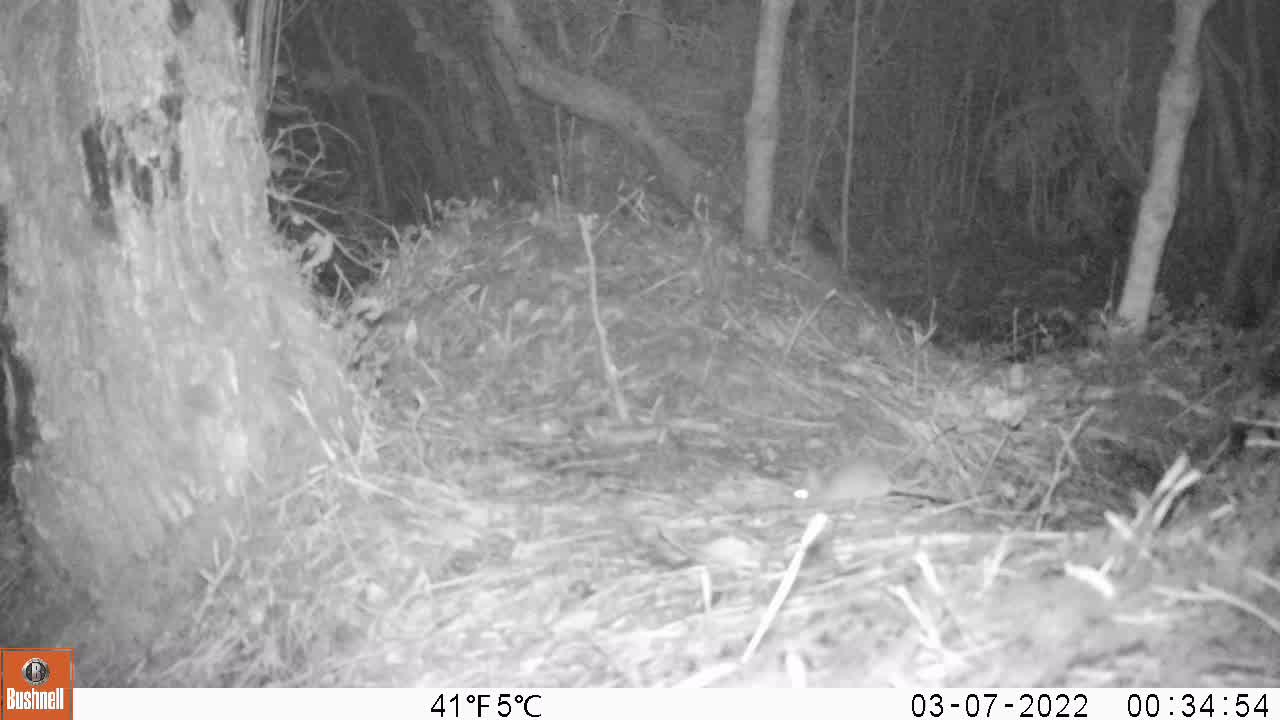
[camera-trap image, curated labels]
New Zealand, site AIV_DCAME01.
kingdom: Animalia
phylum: Chordata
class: Mammalia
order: Rodentia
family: Muridae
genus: Mus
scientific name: Mus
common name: mouse